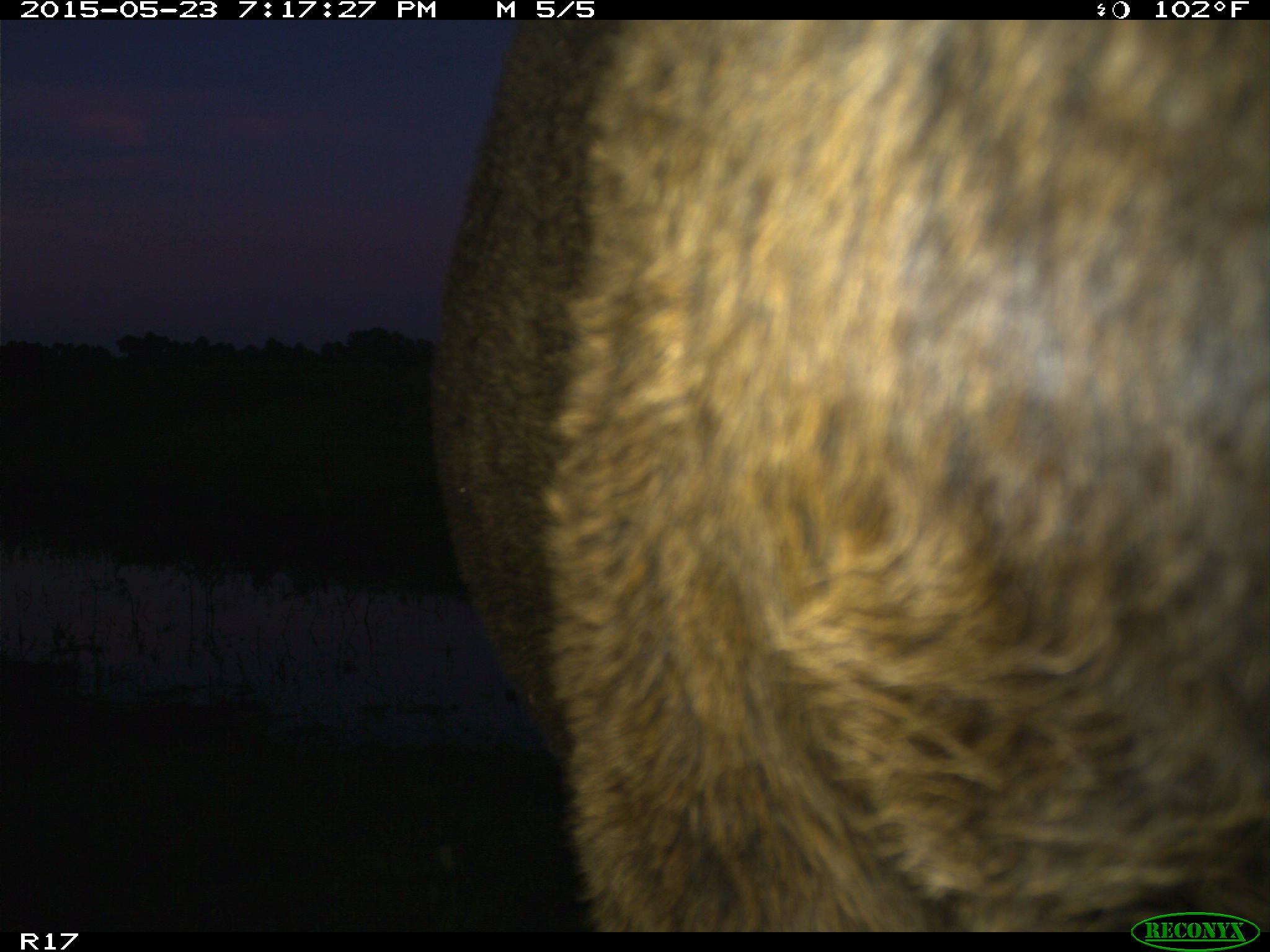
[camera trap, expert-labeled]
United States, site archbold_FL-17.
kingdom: Animalia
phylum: Chordata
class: Mammalia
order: Artiodactyla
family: Bovidae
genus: Bos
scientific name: Bos taurus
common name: domestic cow